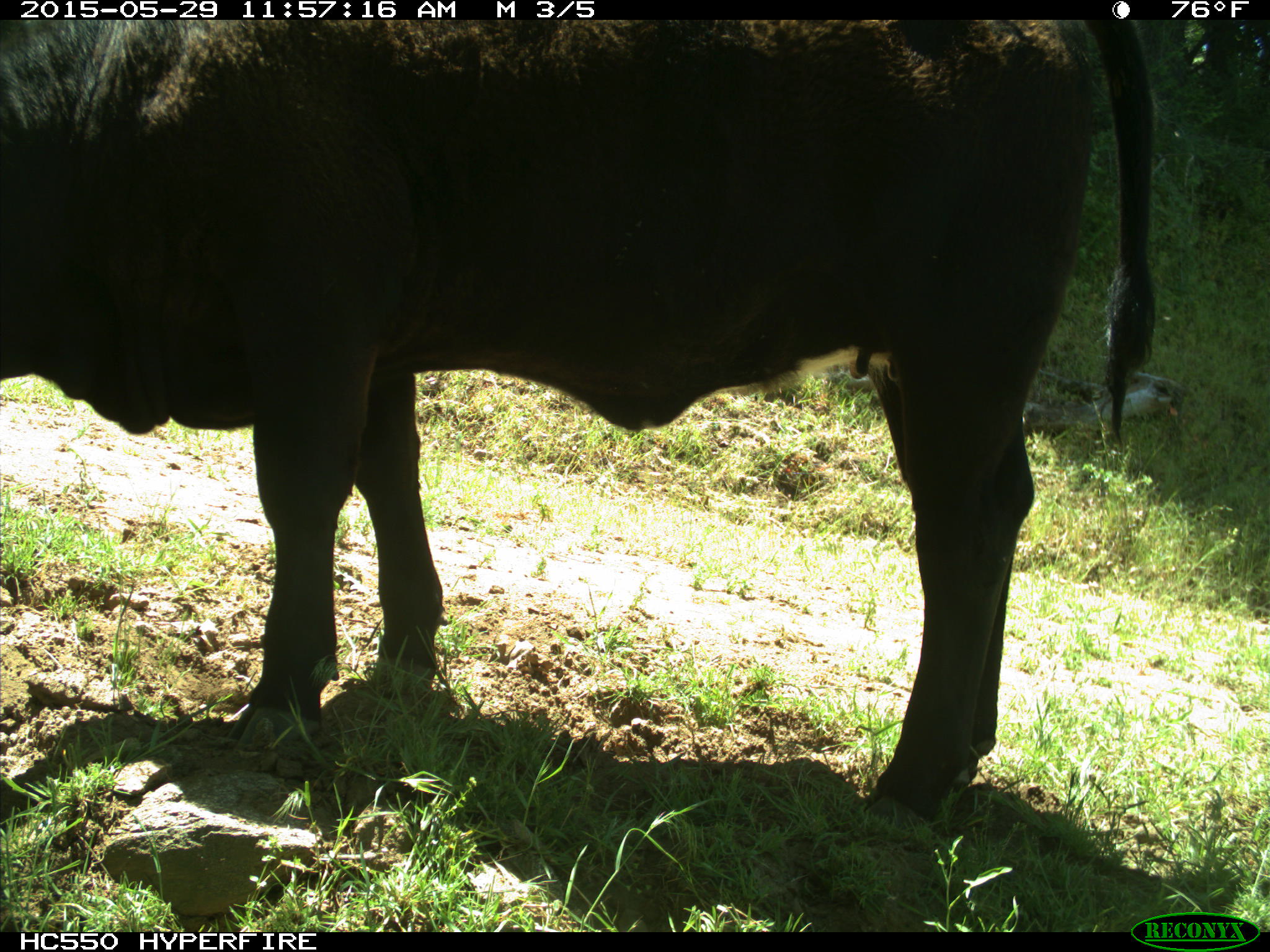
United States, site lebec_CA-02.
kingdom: Animalia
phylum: Chordata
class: Mammalia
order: Artiodactyla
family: Bovidae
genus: Bos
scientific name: Bos taurus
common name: domestic cow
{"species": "Bos taurus (domestic cow)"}